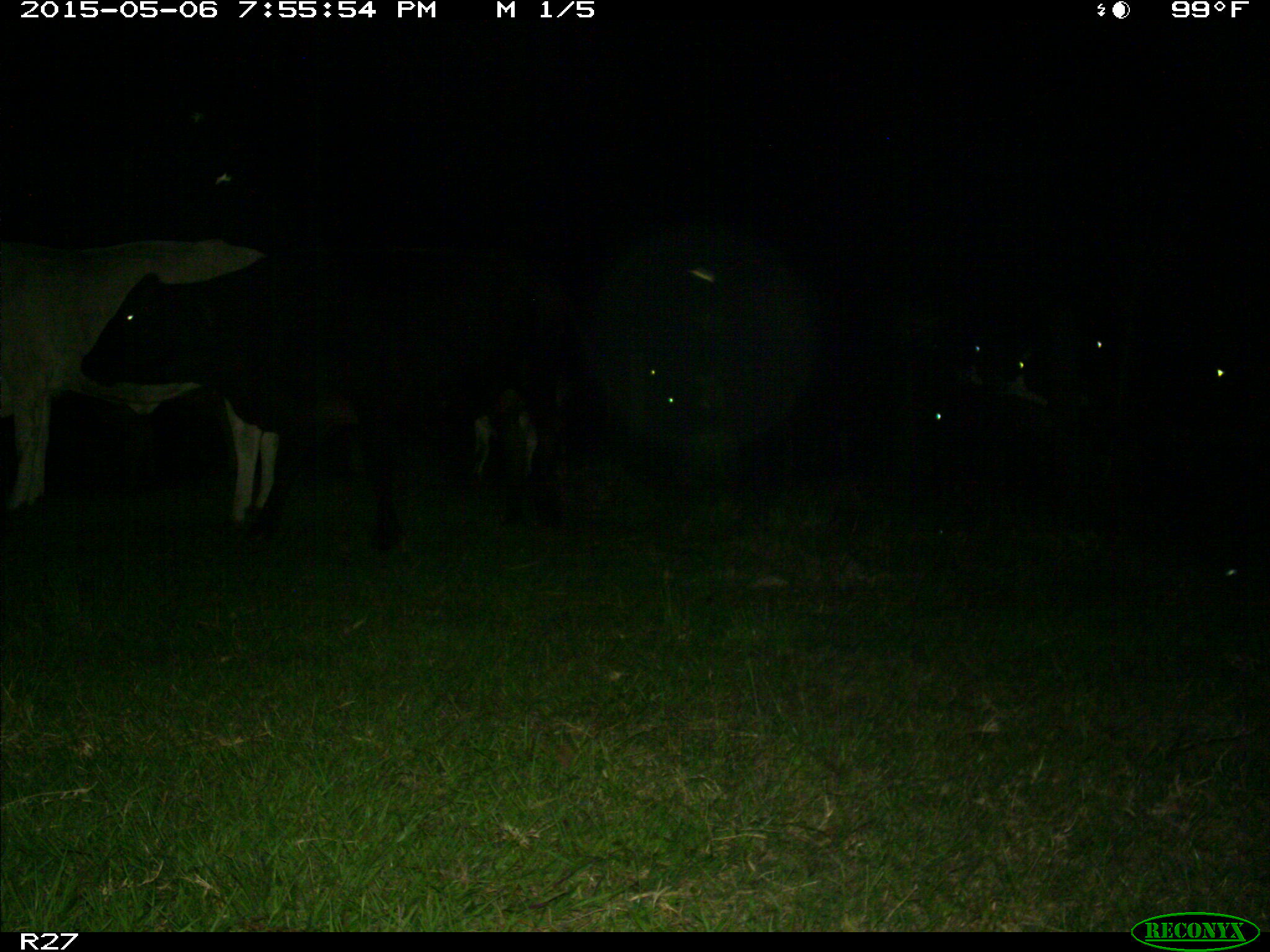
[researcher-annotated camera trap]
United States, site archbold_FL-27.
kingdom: Animalia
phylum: Chordata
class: Mammalia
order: Artiodactyla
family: Bovidae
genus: Bos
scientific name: Bos taurus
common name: domestic cow